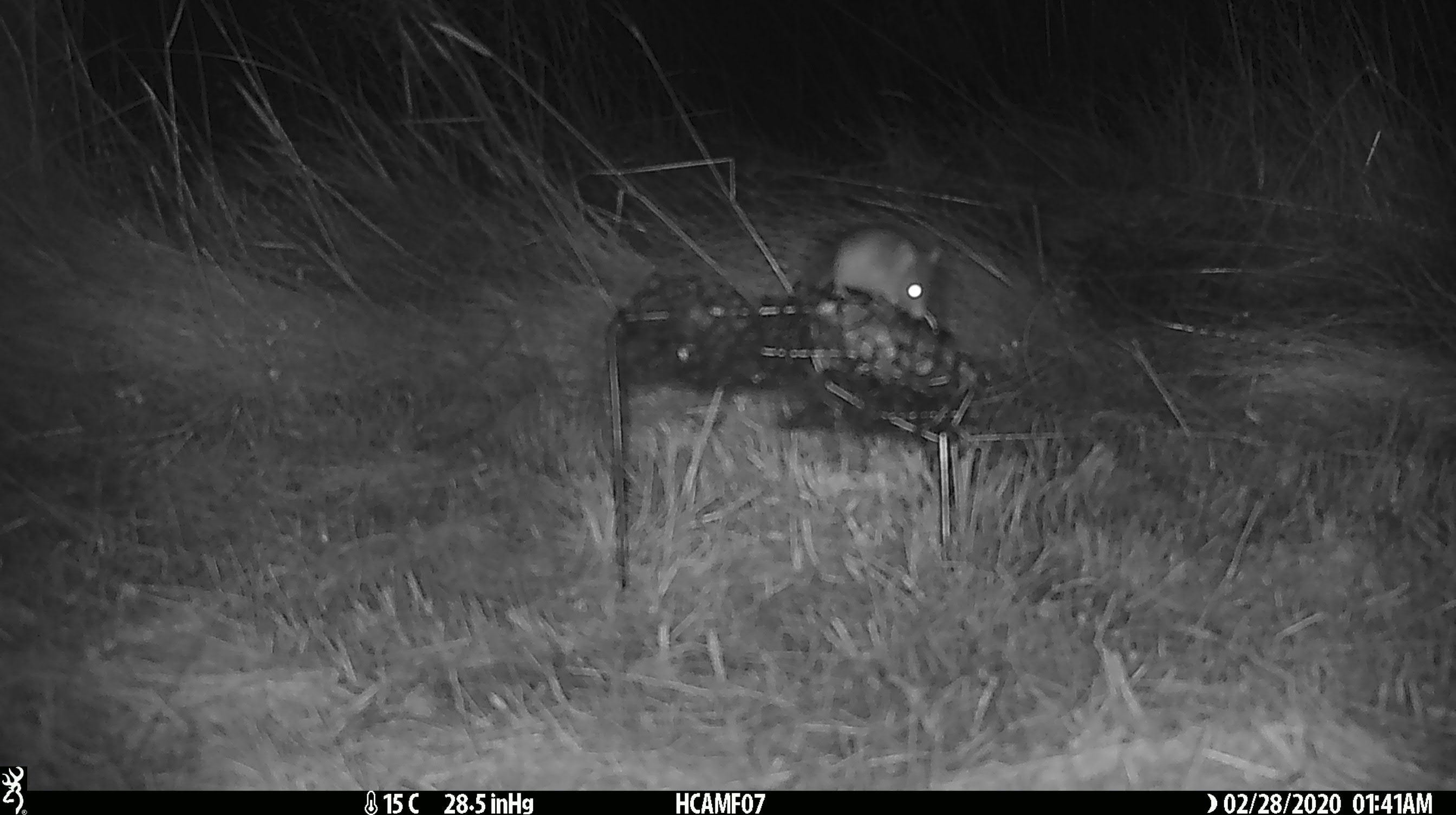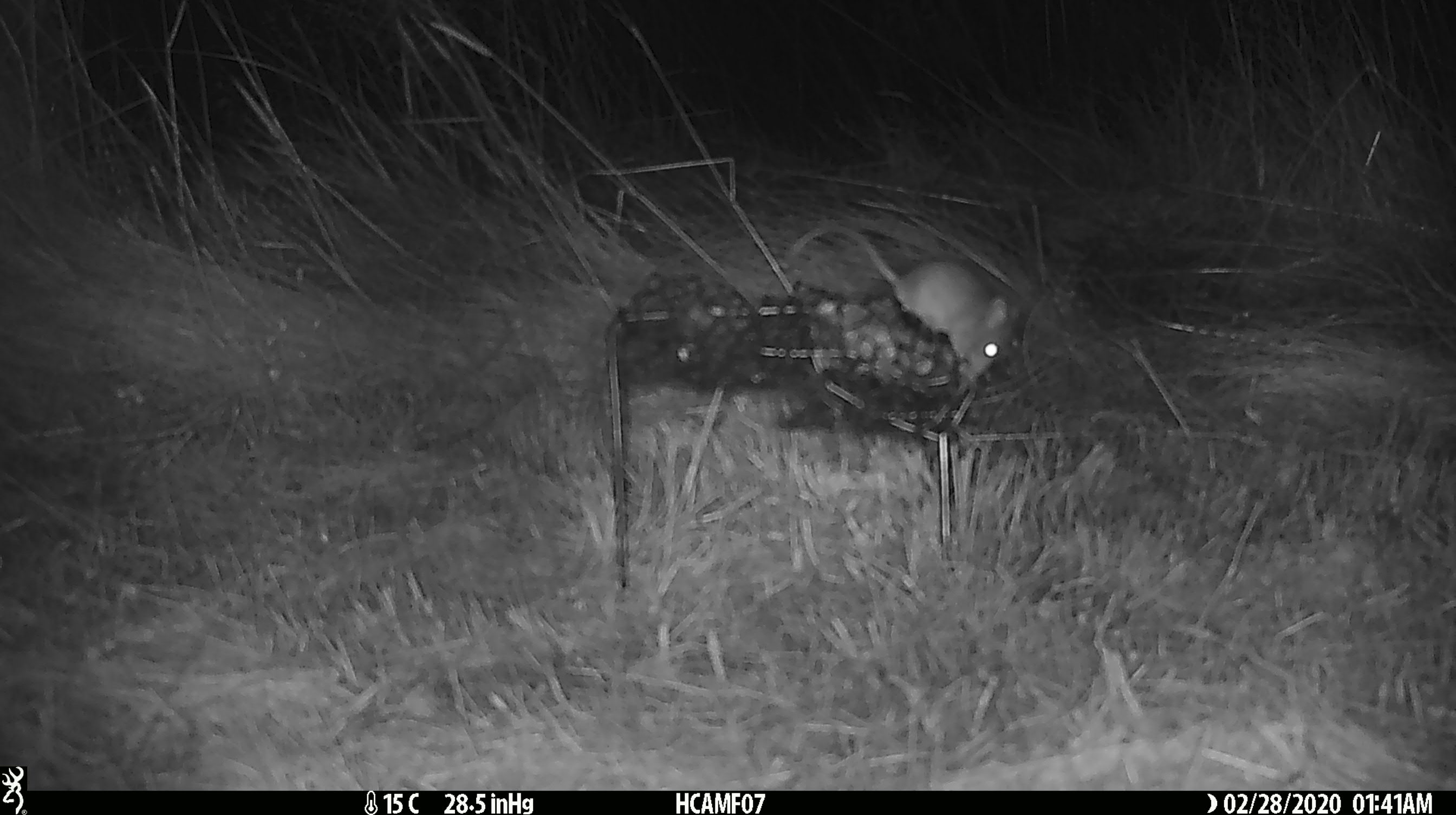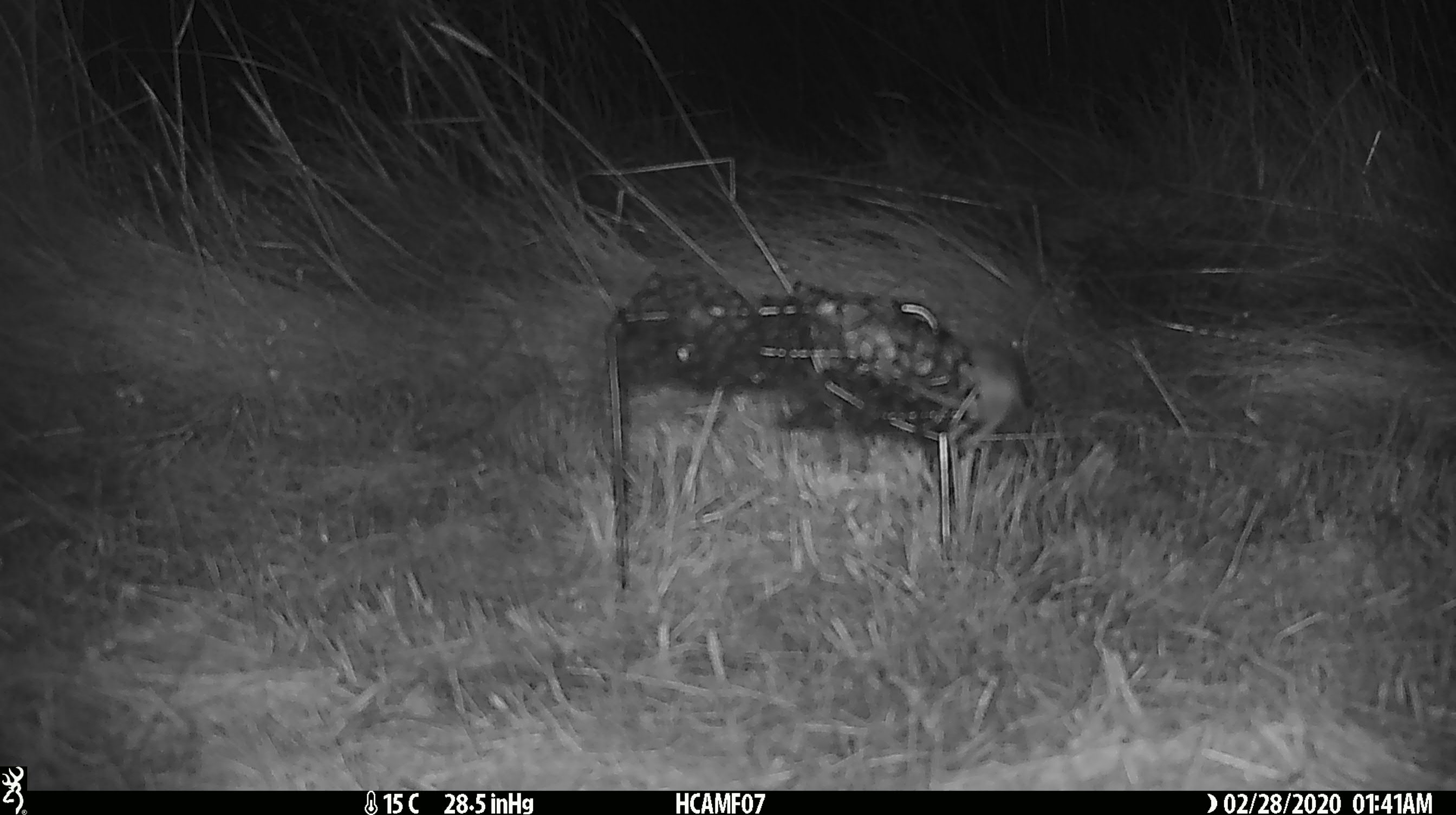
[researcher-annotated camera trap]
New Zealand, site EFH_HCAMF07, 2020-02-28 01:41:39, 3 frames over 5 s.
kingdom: Animalia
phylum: Chordata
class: Mammalia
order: Rodentia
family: Muridae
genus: Mus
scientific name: Mus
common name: mouse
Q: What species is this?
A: Mouse (Mus).